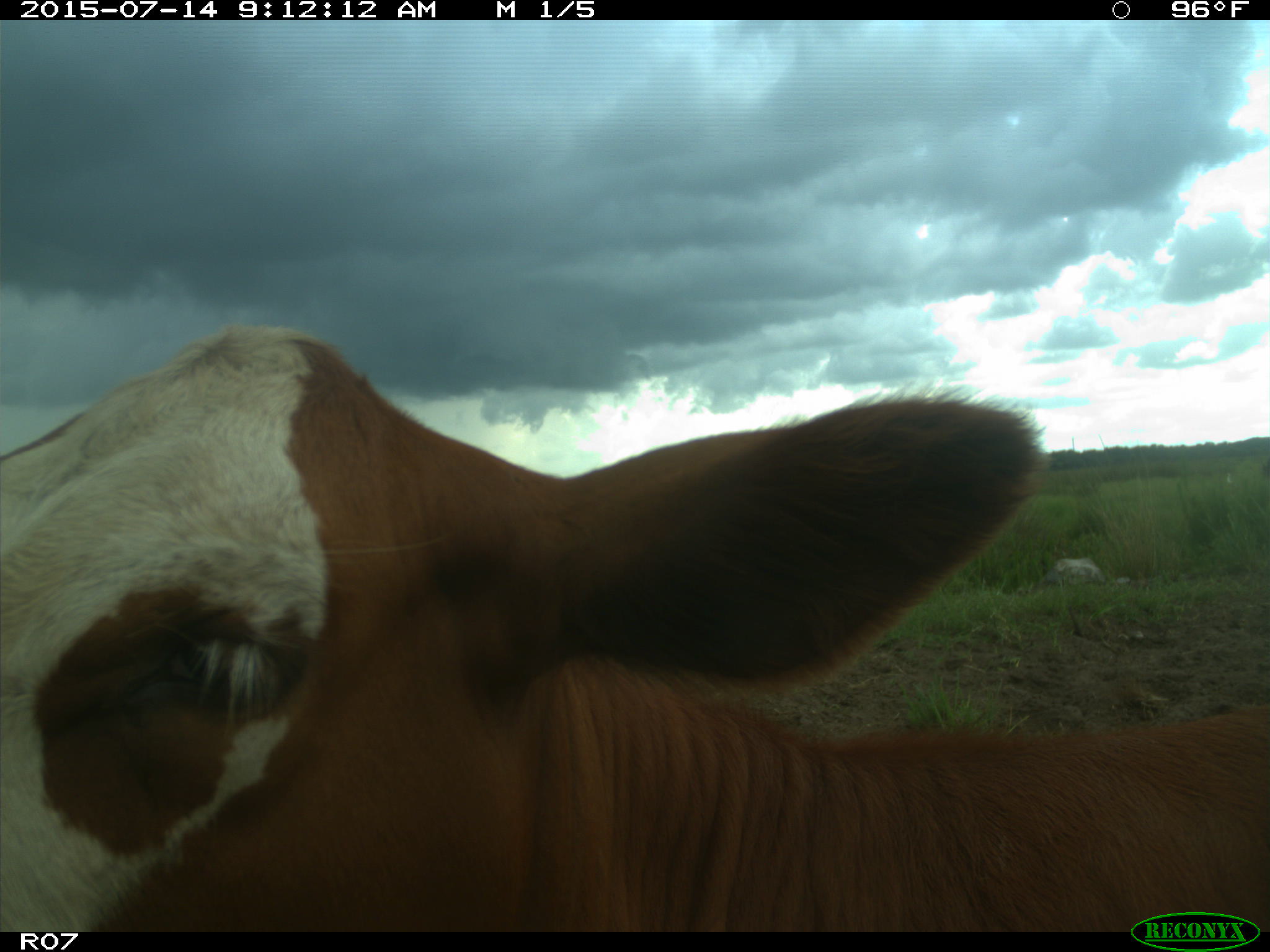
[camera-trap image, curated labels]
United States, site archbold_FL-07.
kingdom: Animalia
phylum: Chordata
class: Mammalia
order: Artiodactyla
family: Bovidae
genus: Bos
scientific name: Bos taurus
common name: domestic cow